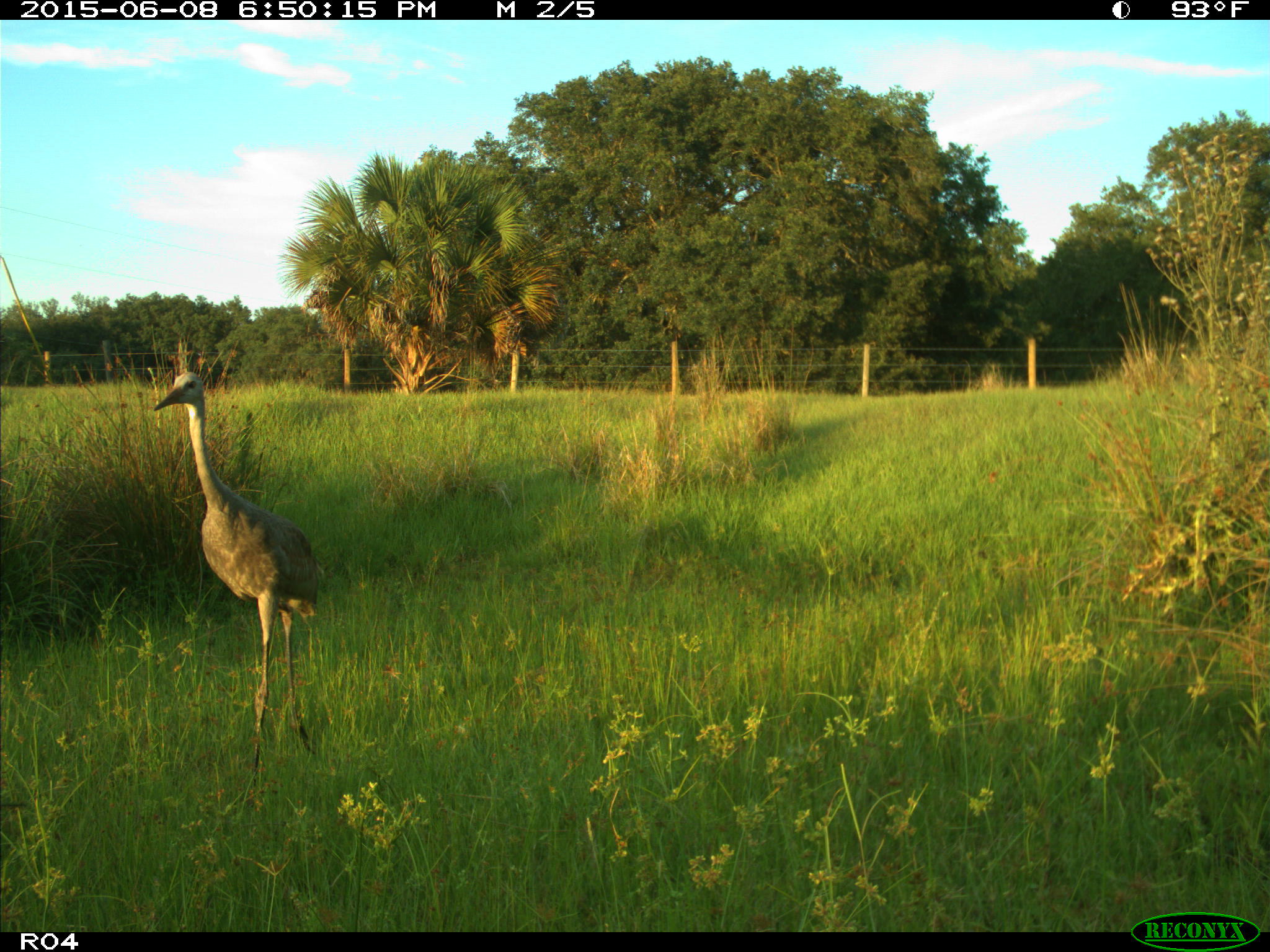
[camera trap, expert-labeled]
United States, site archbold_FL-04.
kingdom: Animalia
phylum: Chordata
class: Aves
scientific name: Aves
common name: birds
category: unidentified bird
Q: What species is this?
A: Unidentified bird (birds) (Aves).